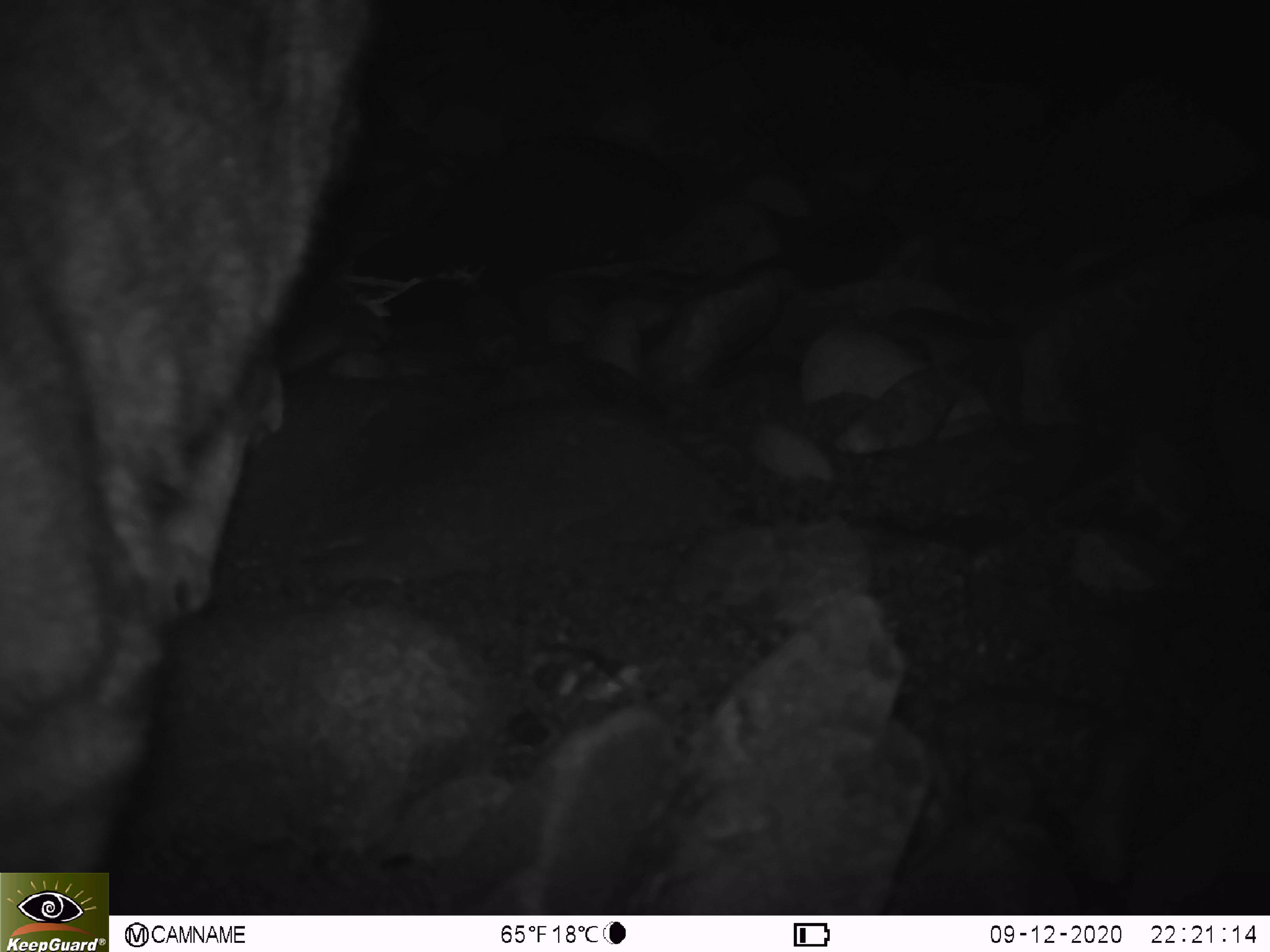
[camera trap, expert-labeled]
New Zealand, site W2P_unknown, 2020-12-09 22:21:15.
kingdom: Animalia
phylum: Chordata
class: Mammalia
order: Carnivora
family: Felidae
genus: Felis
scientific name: Felis catus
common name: domestic cat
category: cat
Cat (domestic cat) (Felis catus).